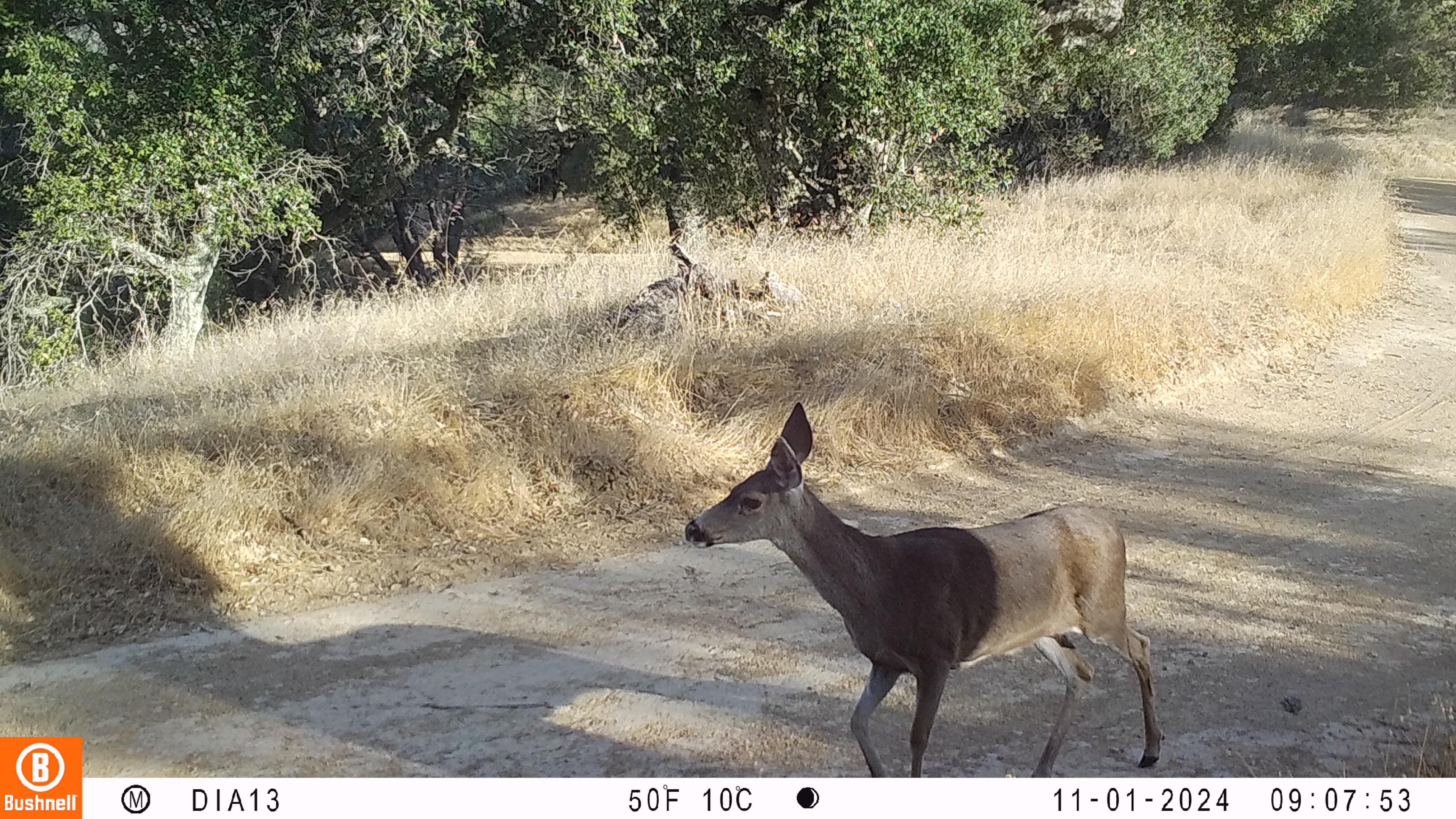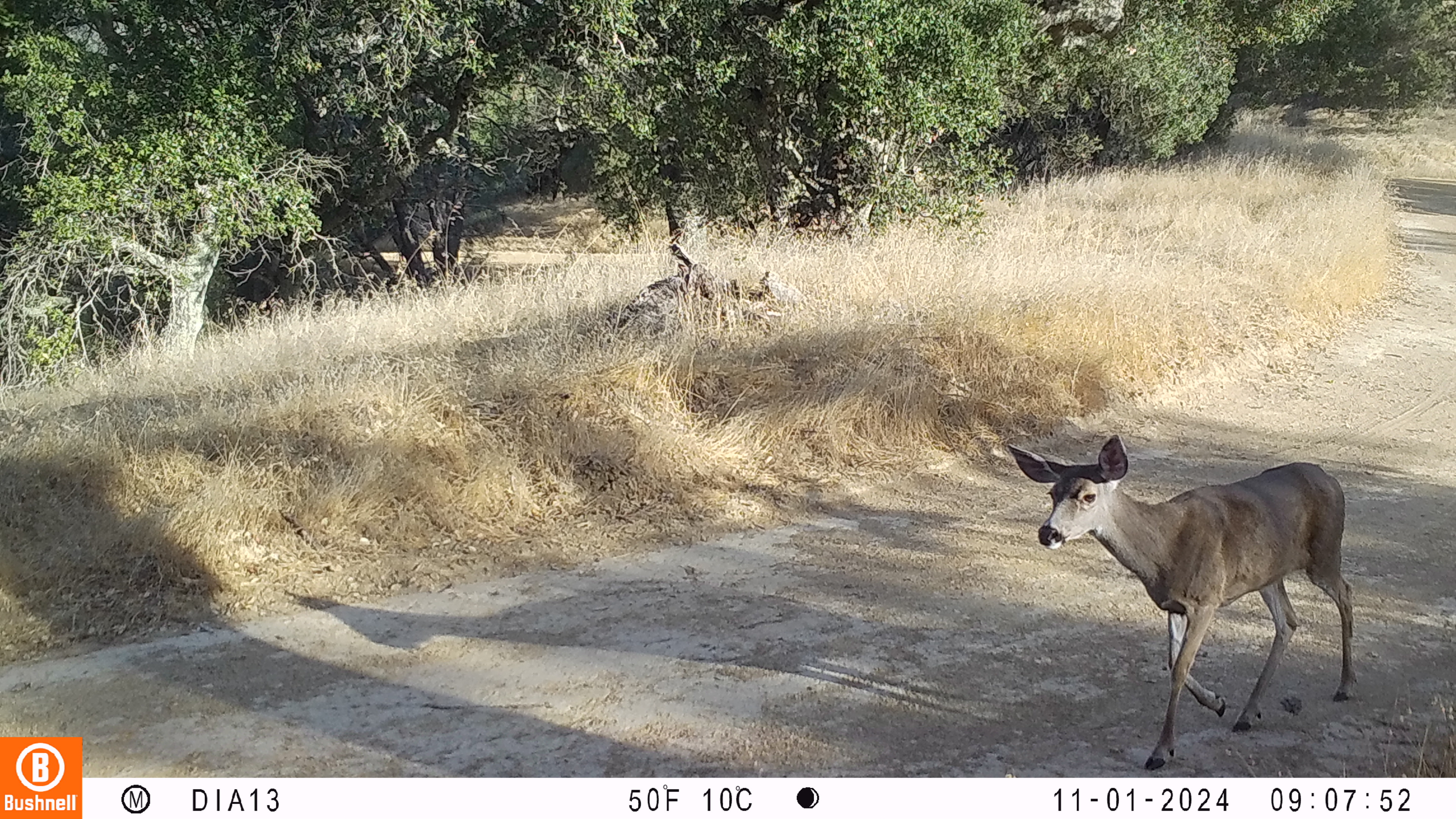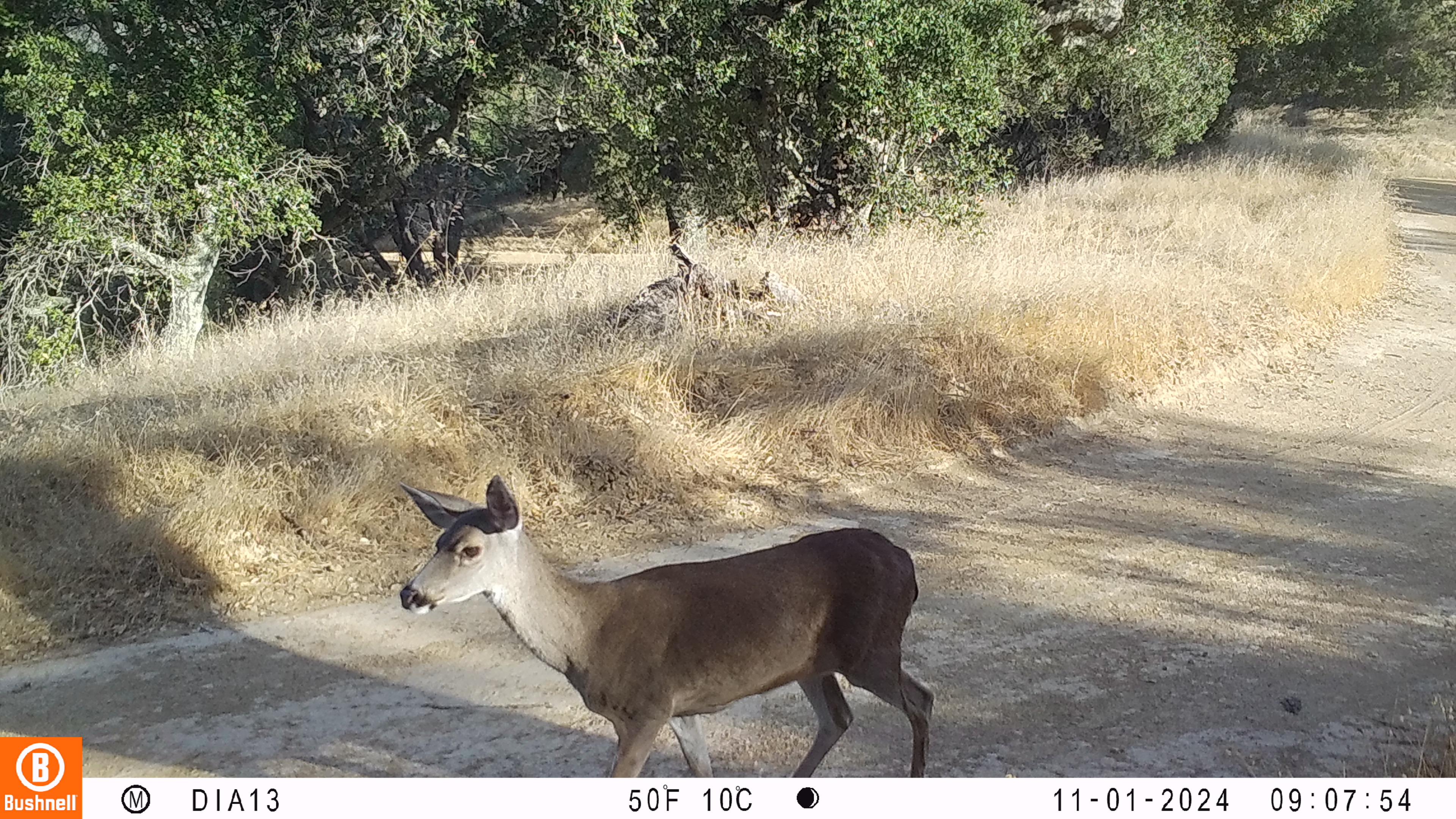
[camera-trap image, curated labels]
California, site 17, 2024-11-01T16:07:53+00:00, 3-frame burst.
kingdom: Animalia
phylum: Chordata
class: Mammalia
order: Artiodactyla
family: Cervidae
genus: Odocoileus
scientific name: Odocoileus hemionus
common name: mule deer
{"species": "mule deer (Odocoileus hemionus)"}